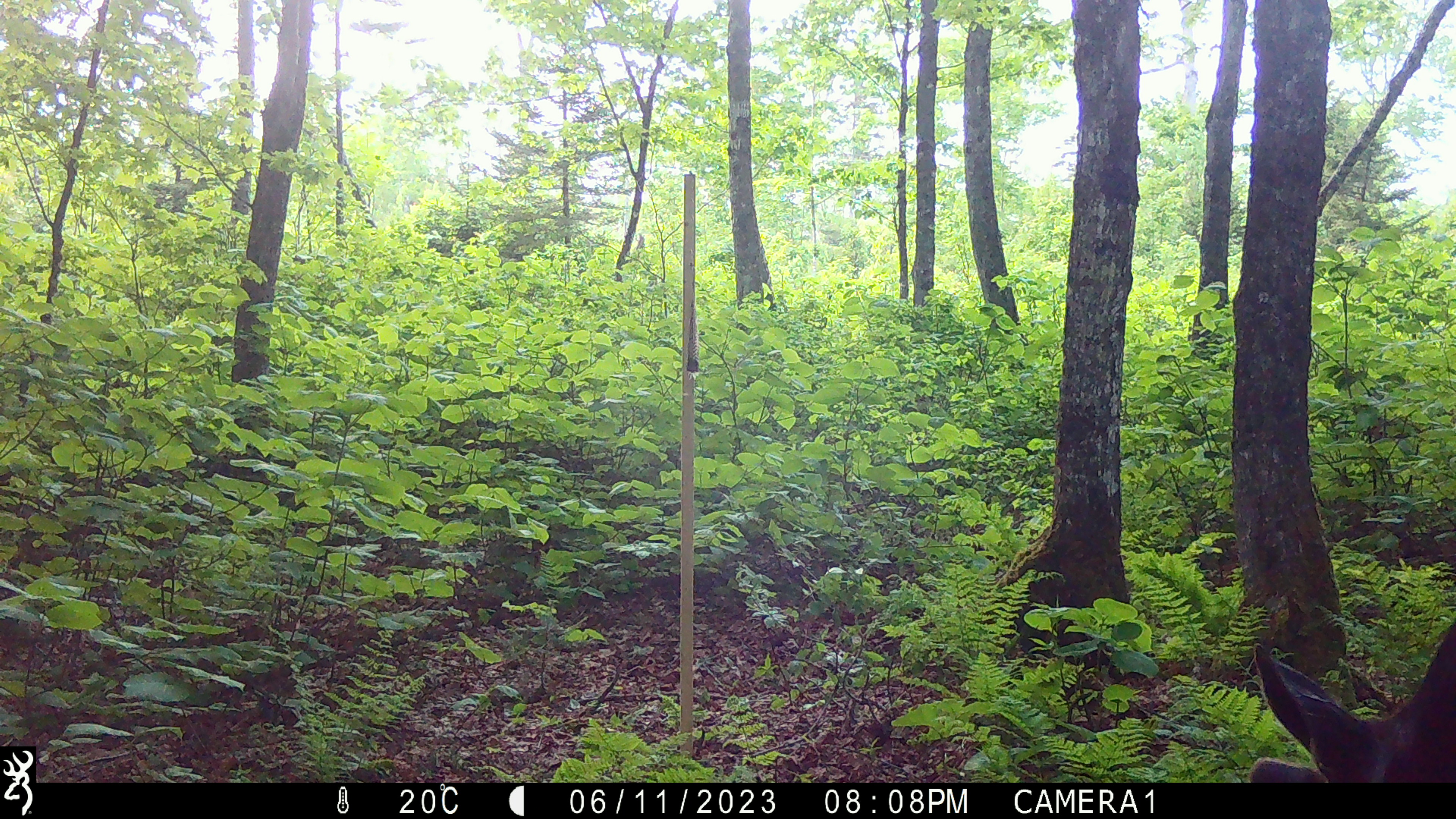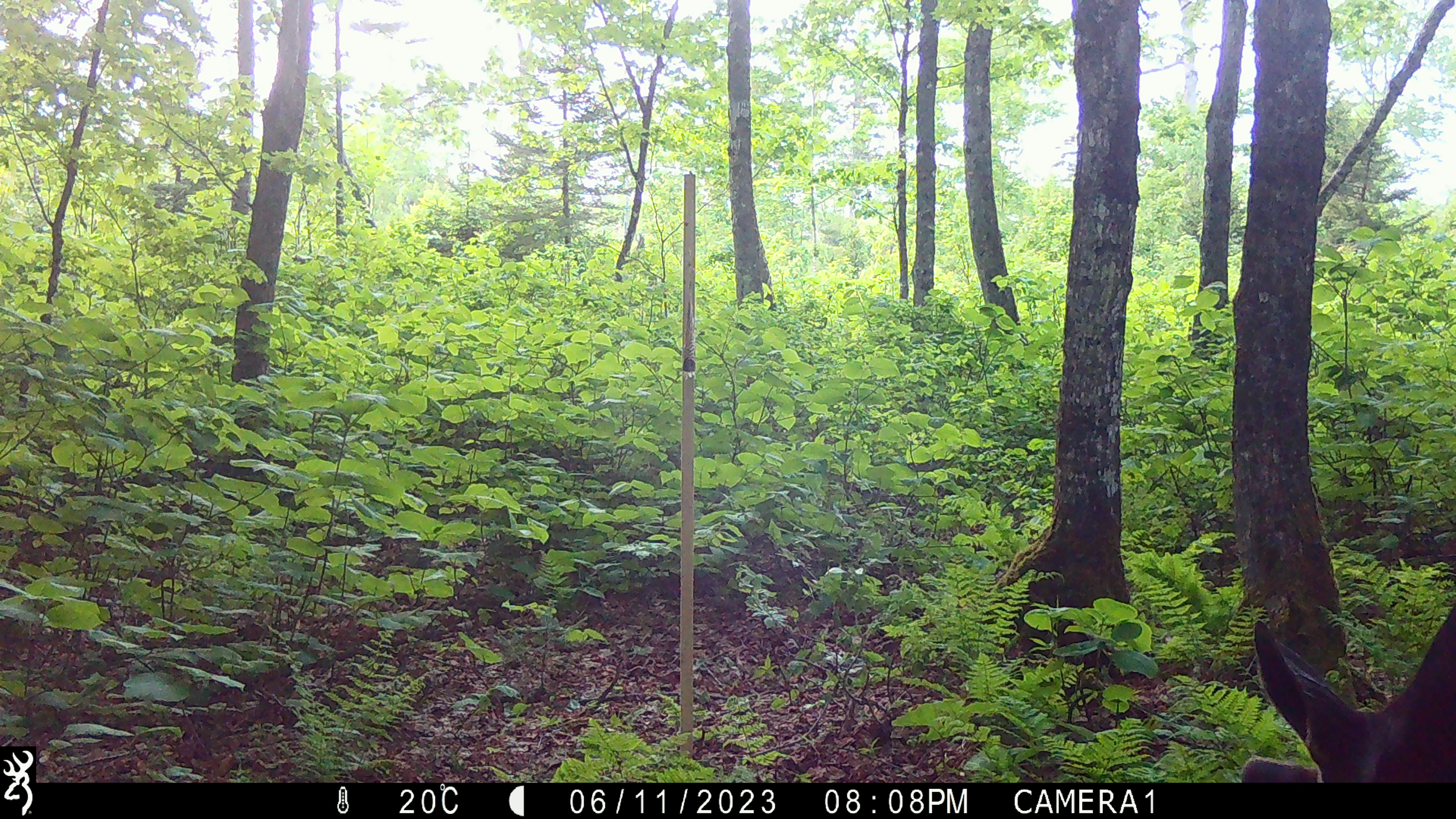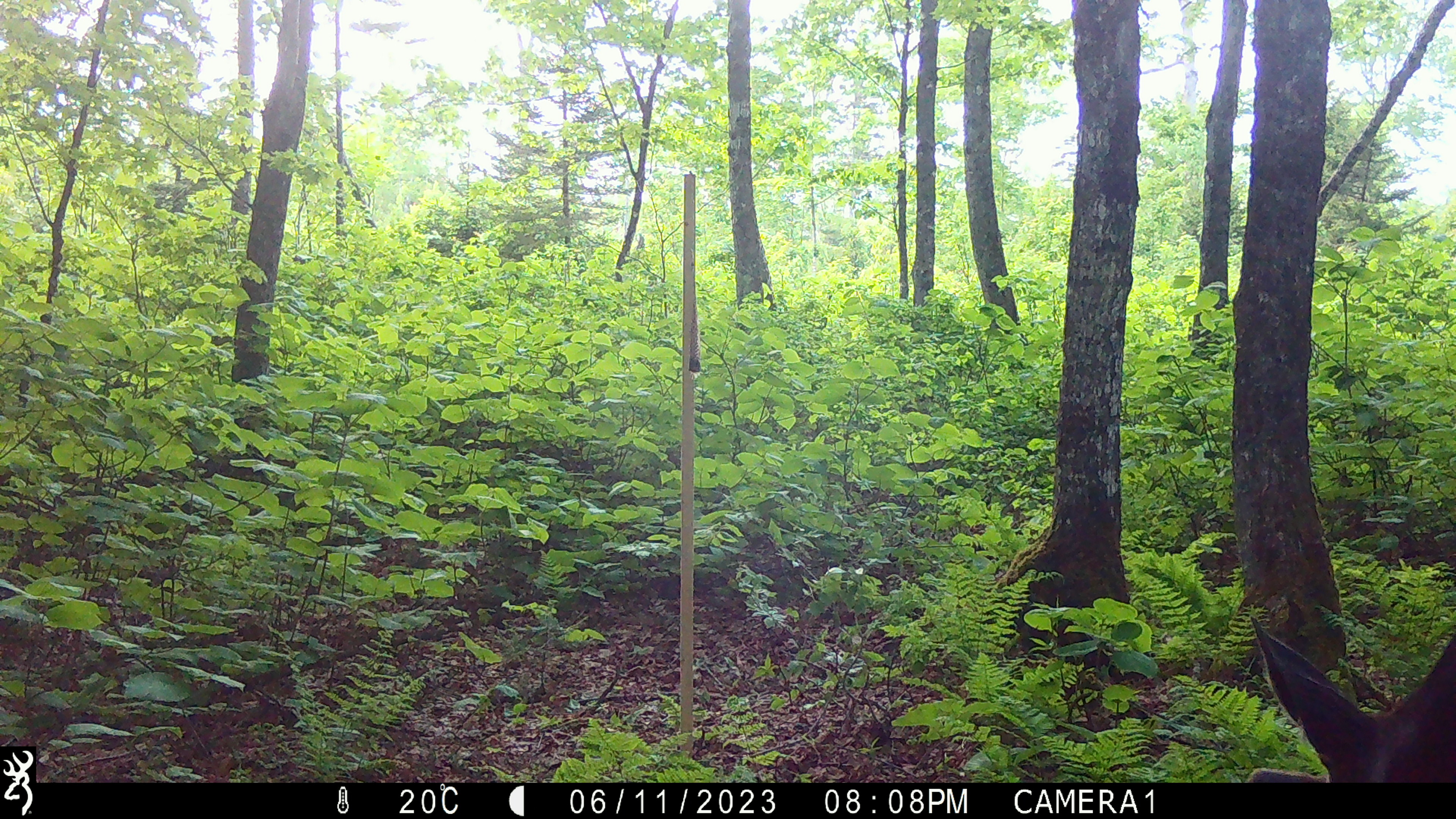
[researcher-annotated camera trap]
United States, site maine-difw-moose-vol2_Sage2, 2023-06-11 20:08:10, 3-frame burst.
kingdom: Animalia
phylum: Chordata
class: Mammalia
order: Artiodactyla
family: Cervidae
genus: Alces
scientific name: Alces alces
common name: moose